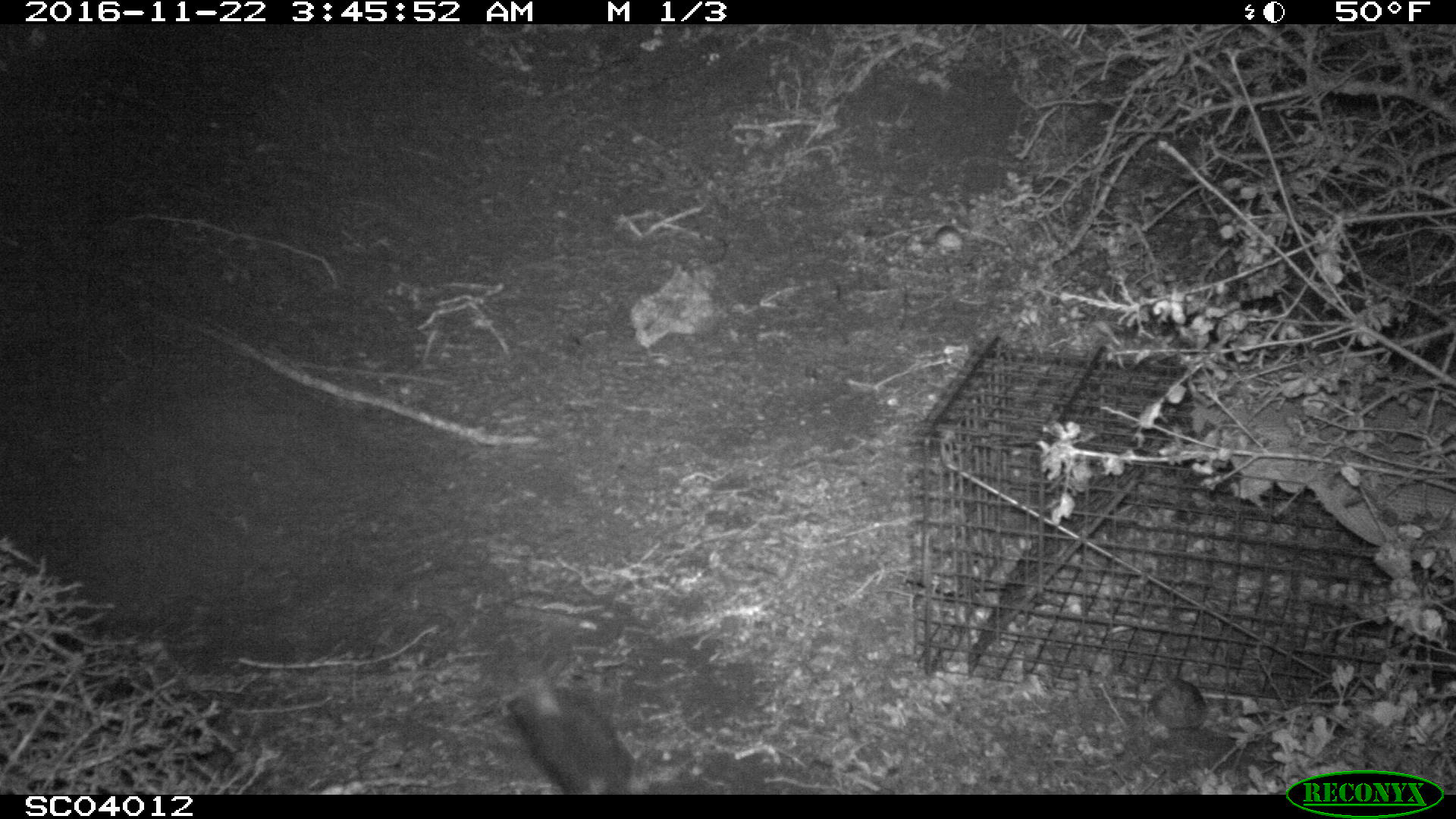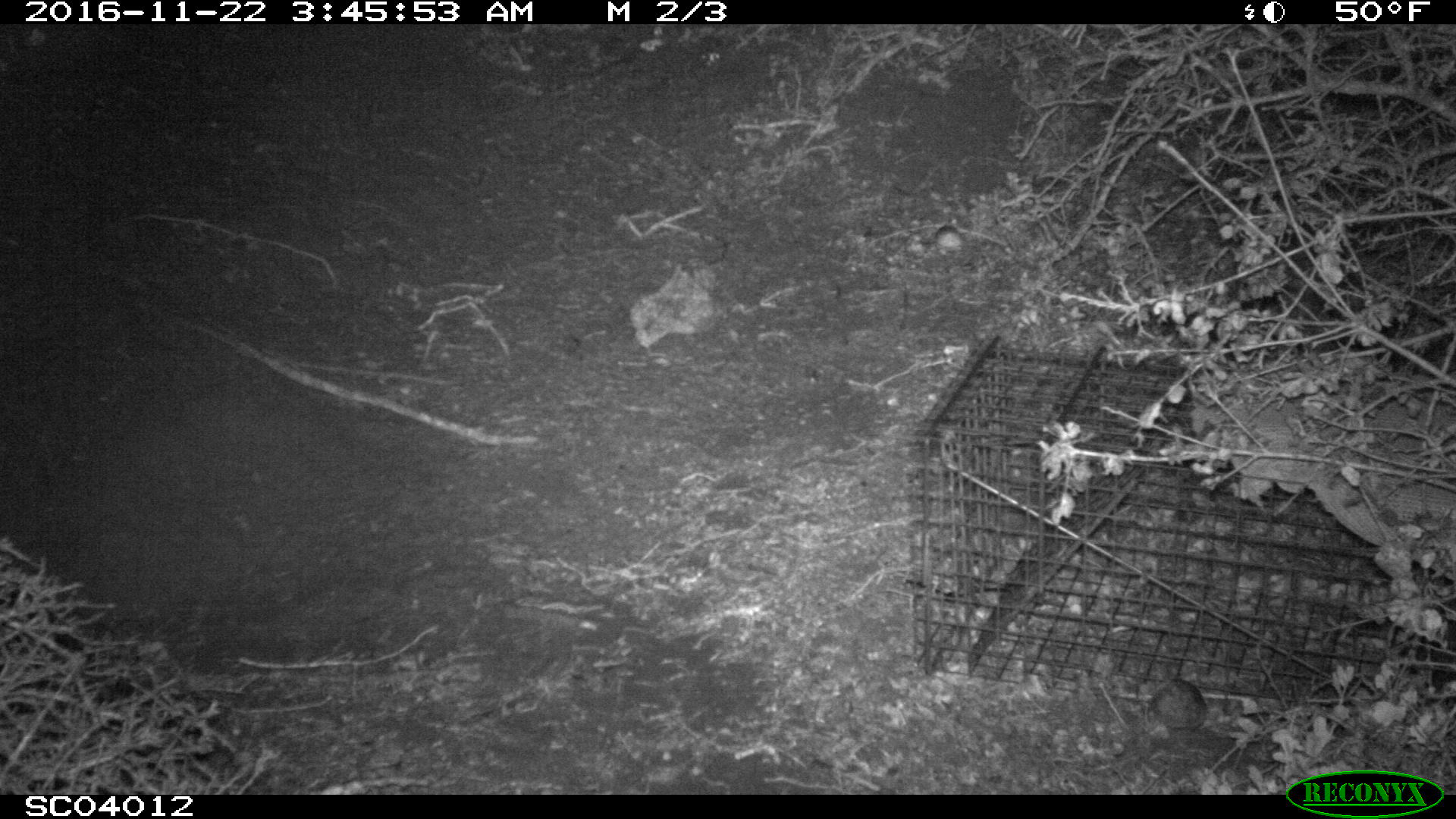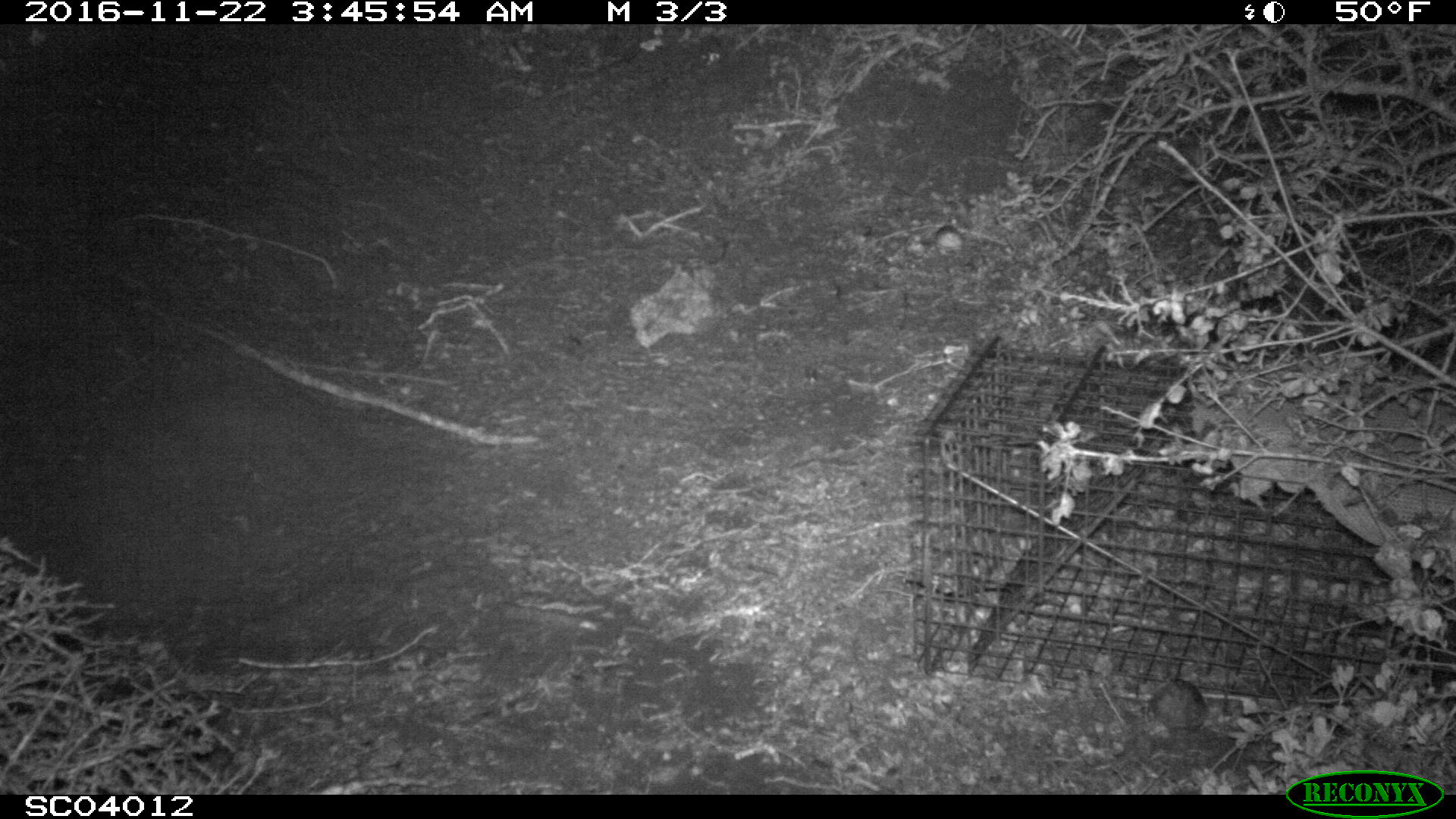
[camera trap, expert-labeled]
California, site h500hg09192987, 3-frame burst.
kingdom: Animalia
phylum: Chordata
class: Mammalia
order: Carnivora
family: Mephitidae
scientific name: Mephitidae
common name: skunk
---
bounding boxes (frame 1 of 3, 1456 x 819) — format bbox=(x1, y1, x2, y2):
skunk: bbox=(503, 669, 632, 795)